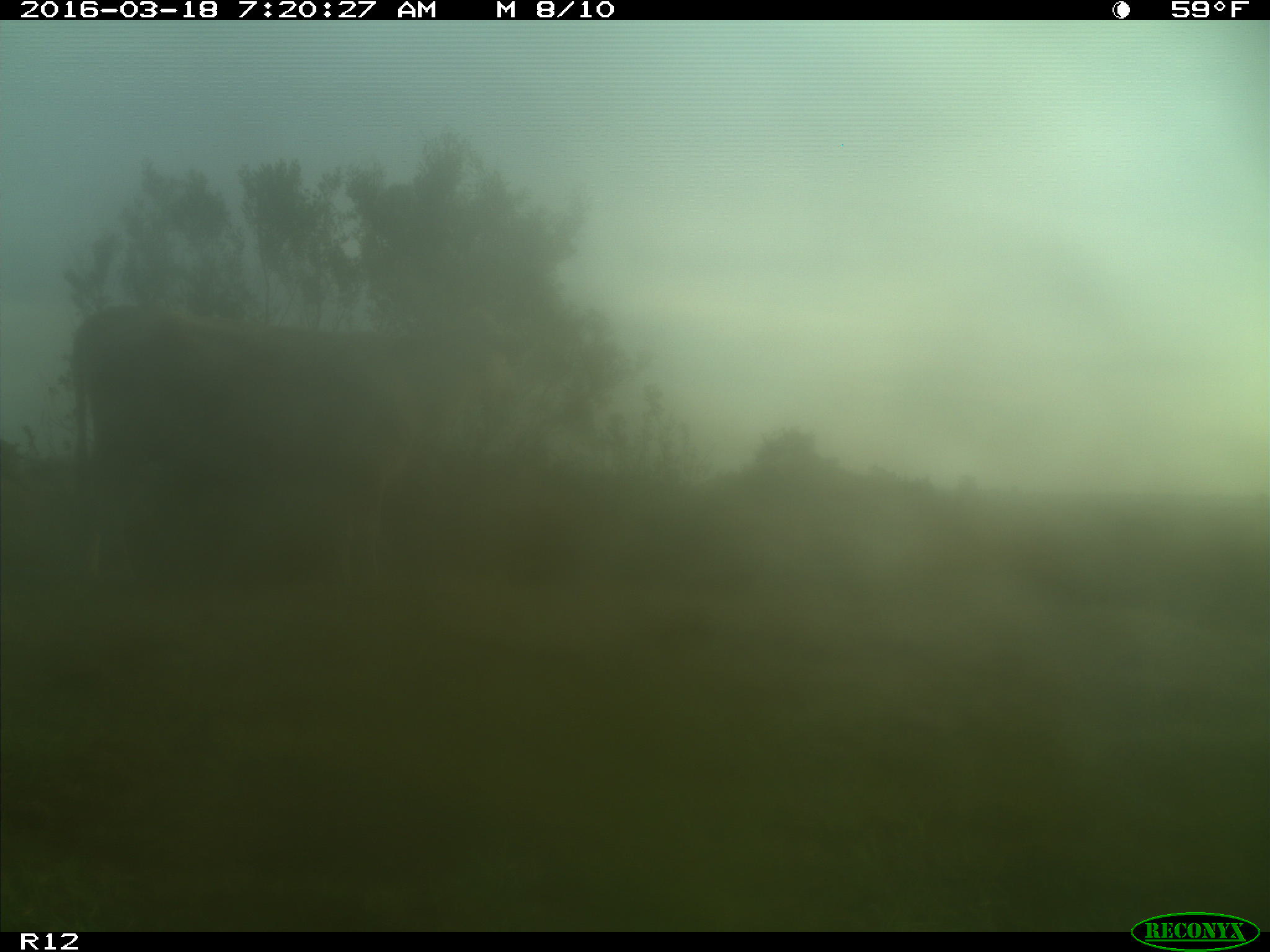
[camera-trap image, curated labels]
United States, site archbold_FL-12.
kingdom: Animalia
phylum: Chordata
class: Mammalia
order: Artiodactyla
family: Bovidae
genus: Bos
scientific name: Bos taurus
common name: domestic cow